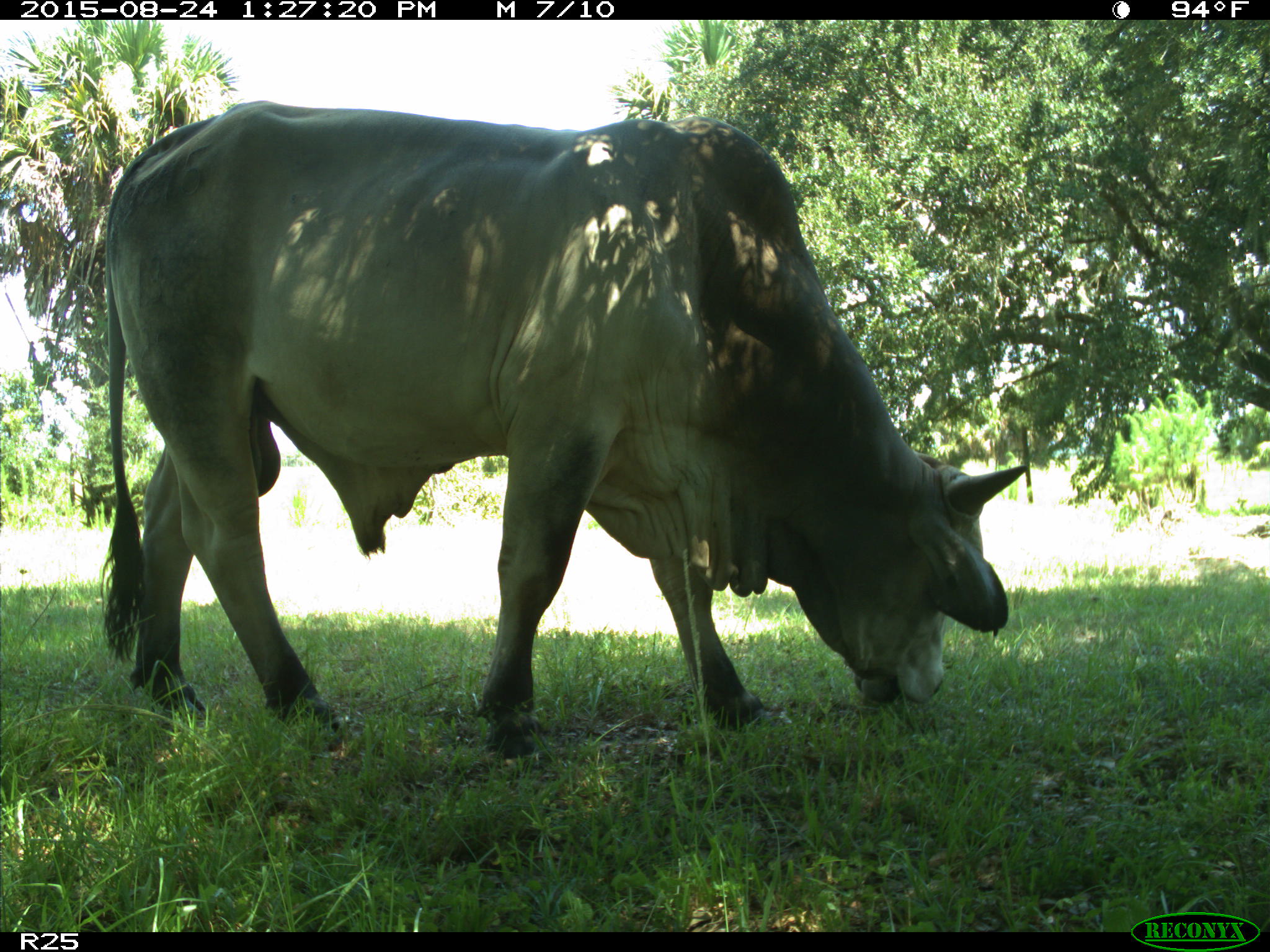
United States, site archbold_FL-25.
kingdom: Animalia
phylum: Chordata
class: Mammalia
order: Artiodactyla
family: Bovidae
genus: Bos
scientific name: Bos taurus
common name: domestic cow